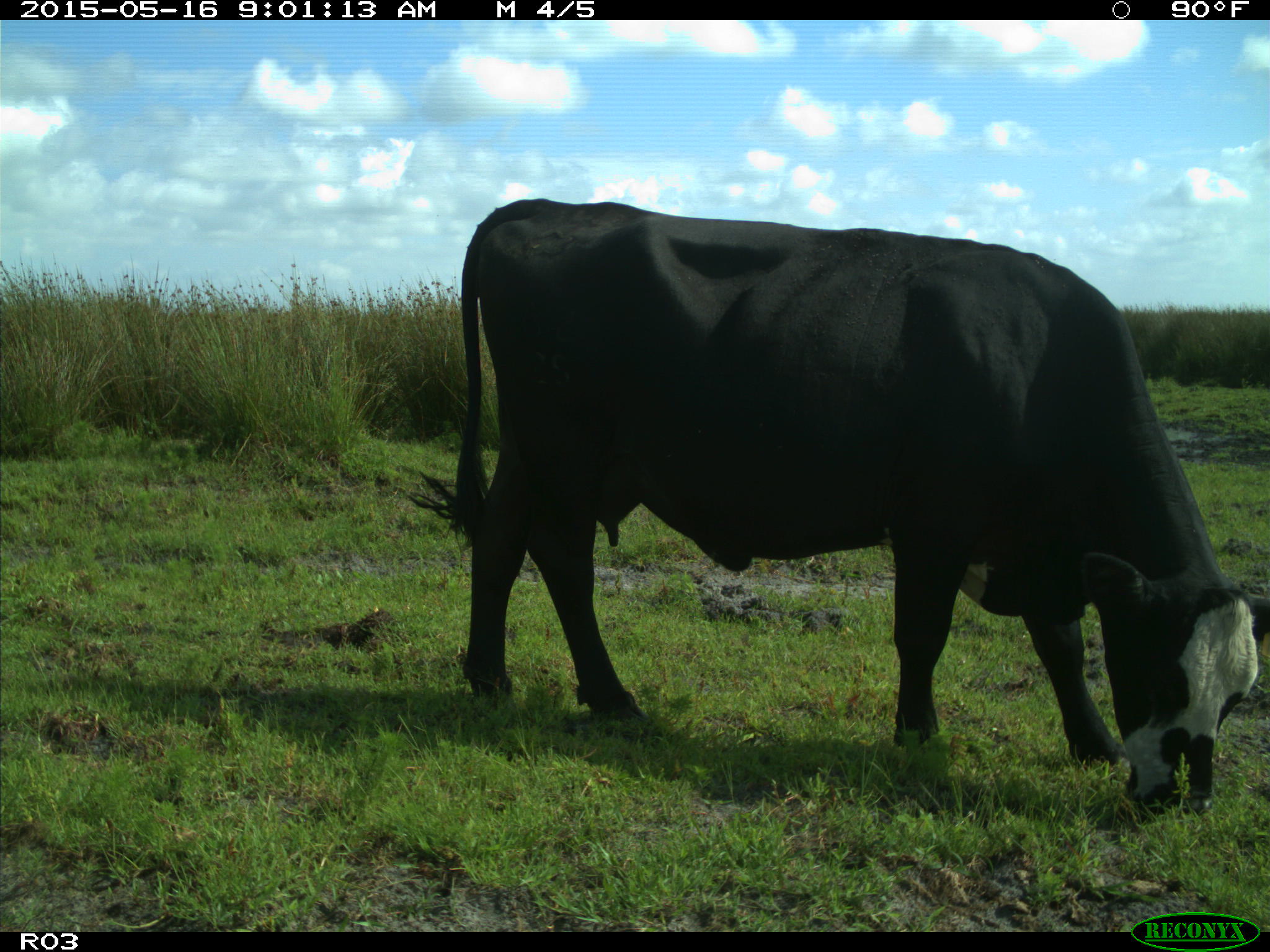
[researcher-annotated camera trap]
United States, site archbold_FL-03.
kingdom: Animalia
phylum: Chordata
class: Mammalia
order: Artiodactyla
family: Bovidae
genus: Bos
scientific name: Bos taurus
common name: domestic cow